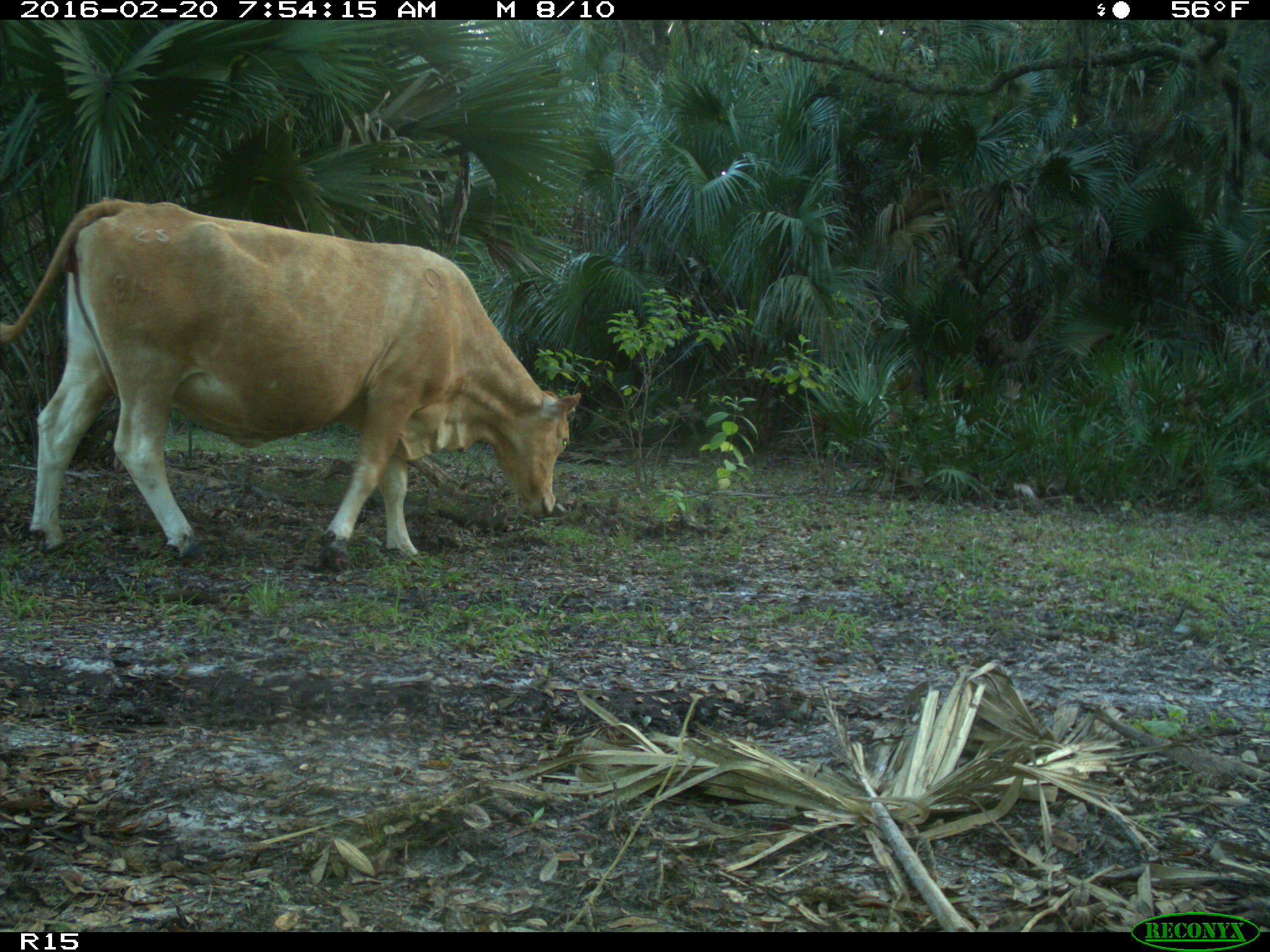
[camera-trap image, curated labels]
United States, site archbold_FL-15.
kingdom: Animalia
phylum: Chordata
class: Mammalia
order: Artiodactyla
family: Bovidae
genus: Bos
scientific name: Bos taurus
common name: domestic cow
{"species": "Bos taurus (domestic cow)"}